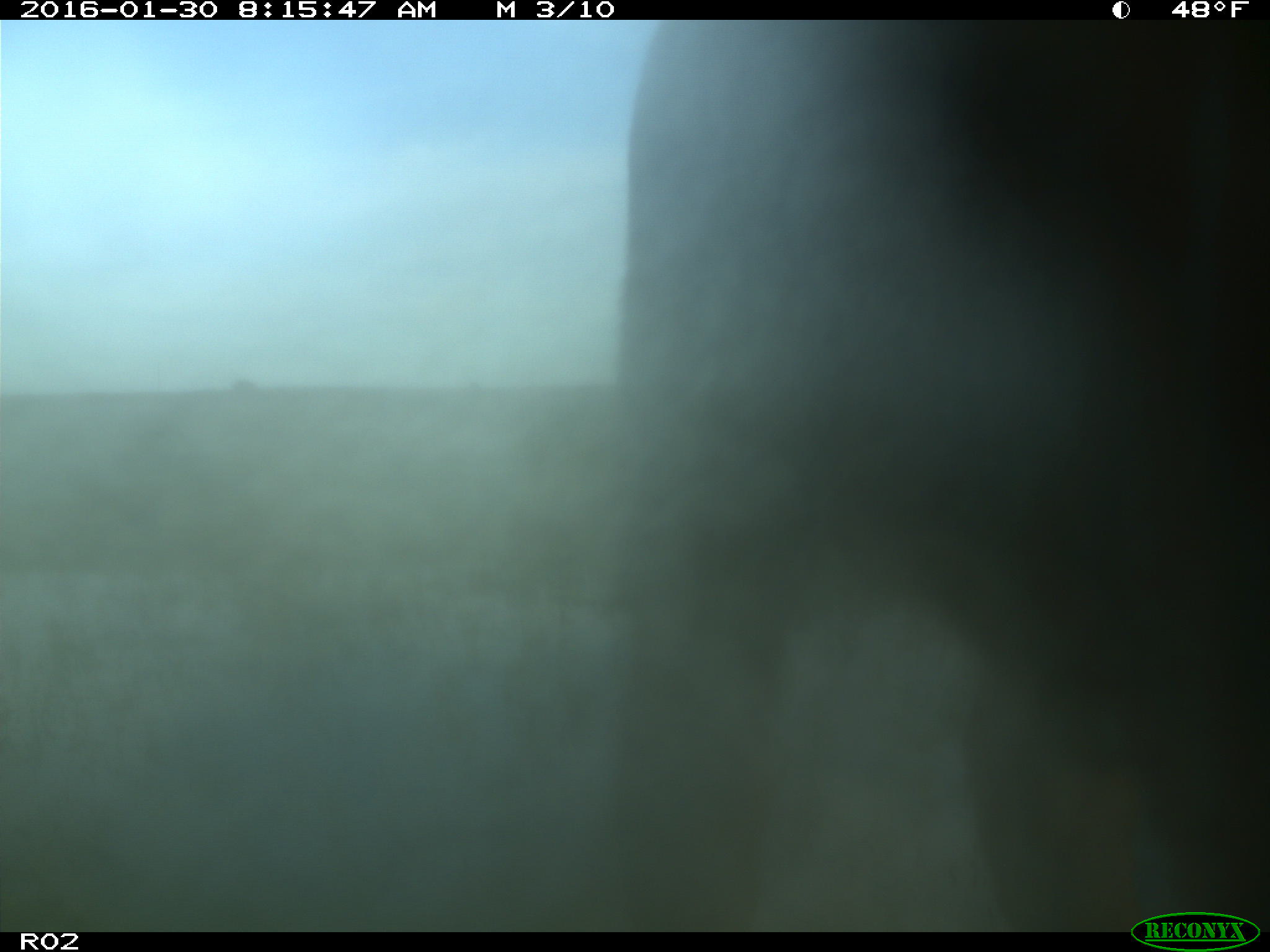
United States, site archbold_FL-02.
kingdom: Animalia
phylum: Chordata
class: Mammalia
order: Artiodactyla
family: Bovidae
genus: Bos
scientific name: Bos taurus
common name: domestic cow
Bos taurus (domestic cow).